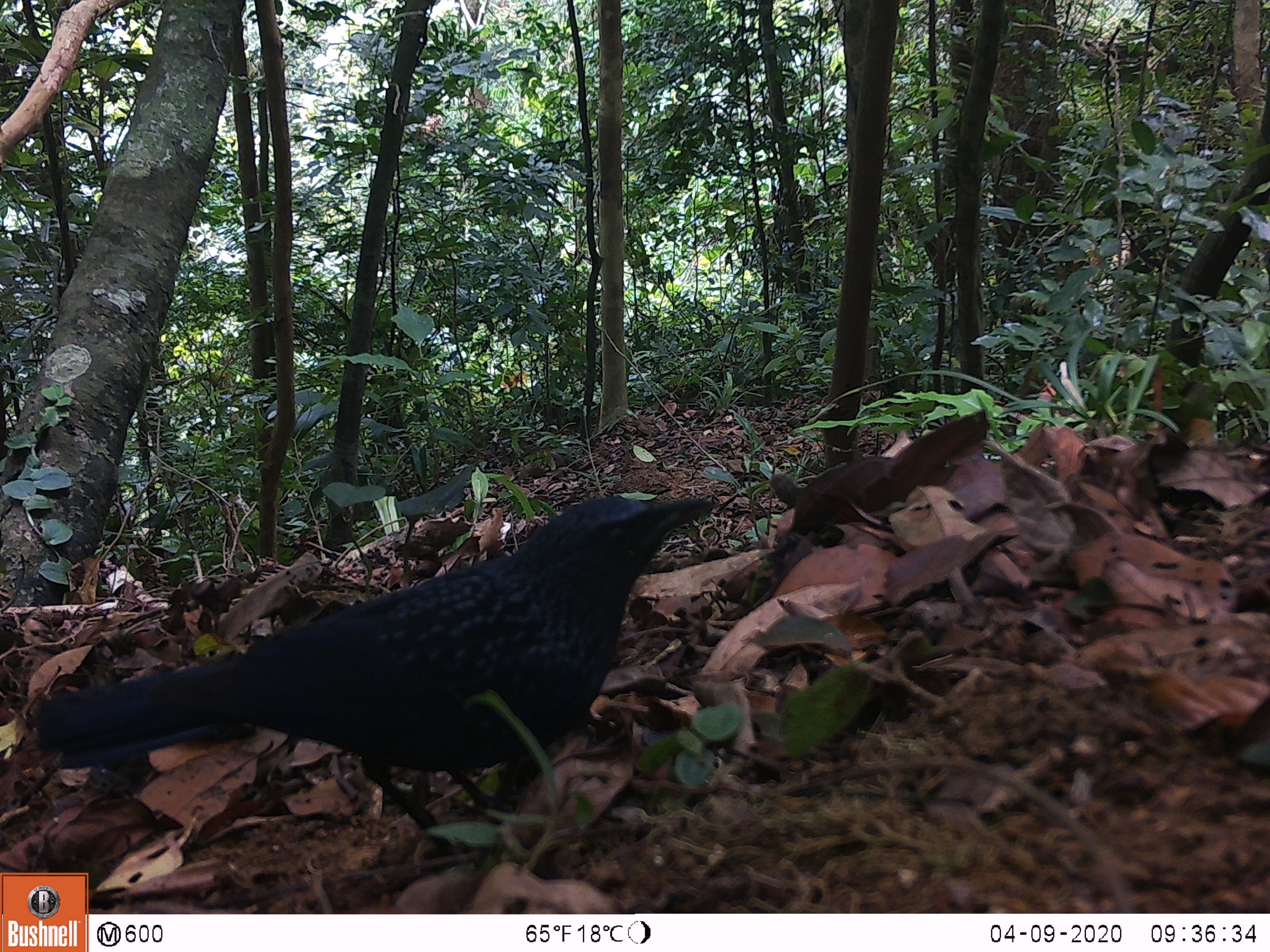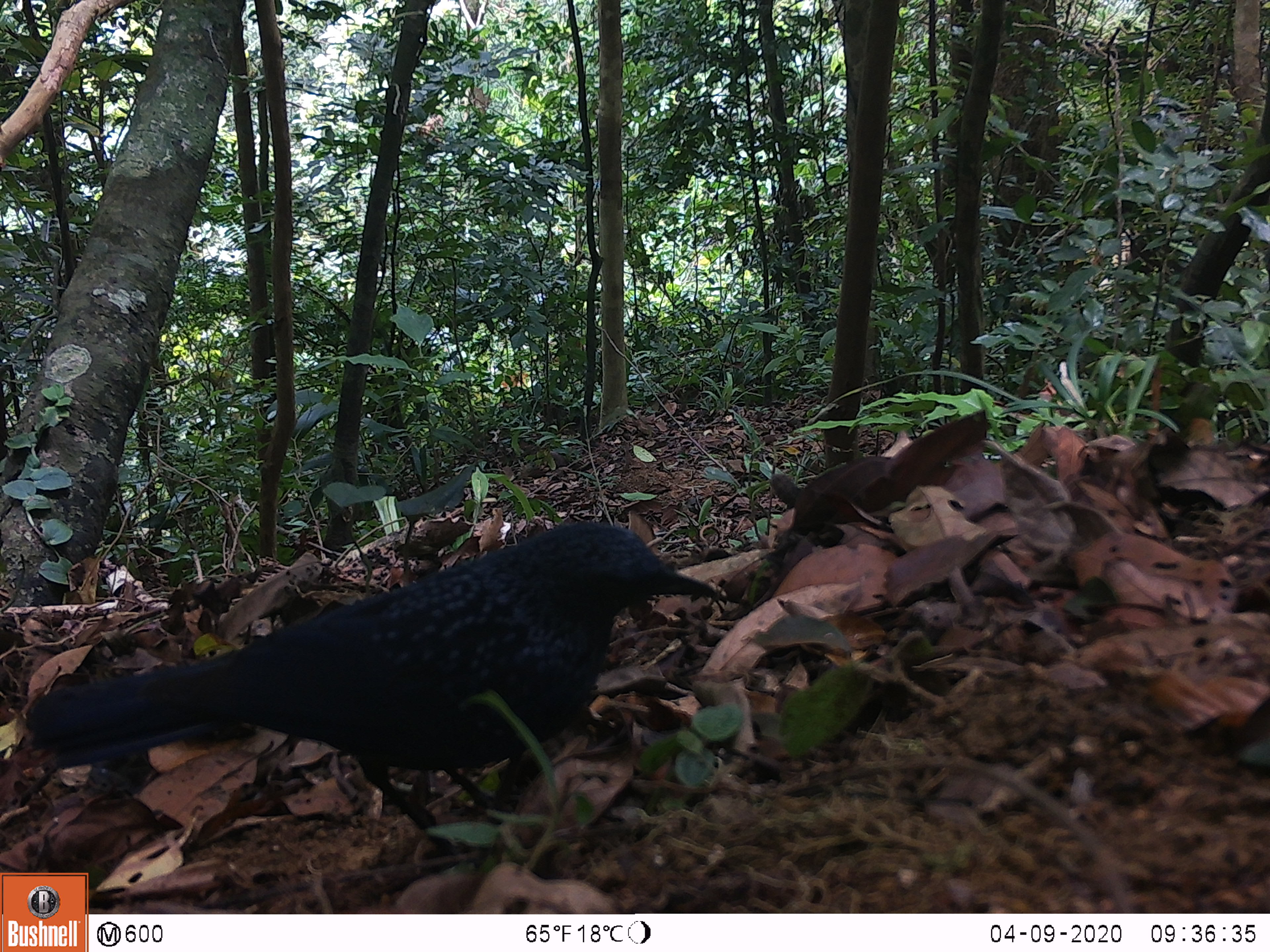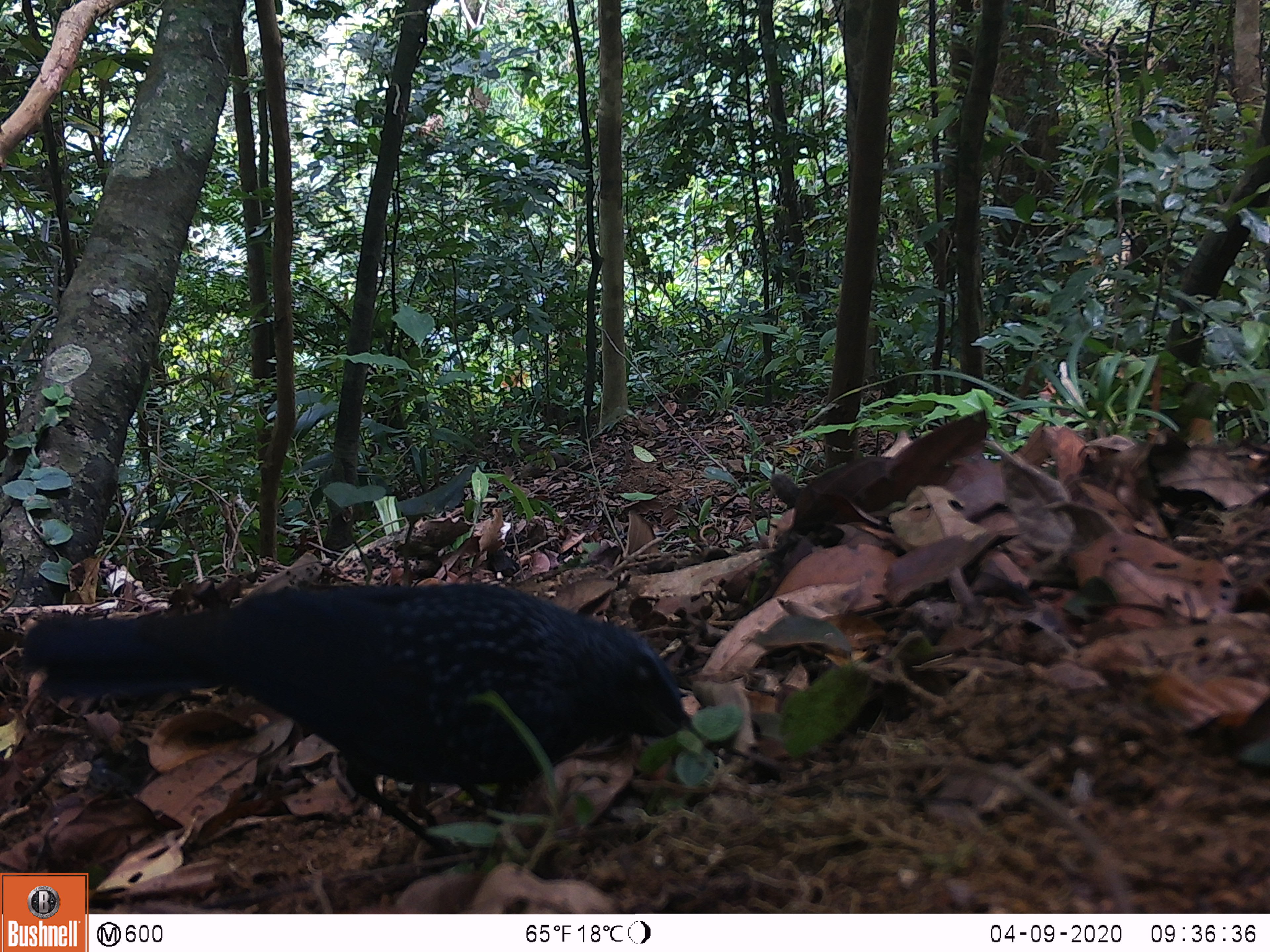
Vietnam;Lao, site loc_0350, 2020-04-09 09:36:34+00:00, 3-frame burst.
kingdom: Animalia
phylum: Chordata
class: Aves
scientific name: Aves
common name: bird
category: unidentified bird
Unidentified bird (bird) (Aves). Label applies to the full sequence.